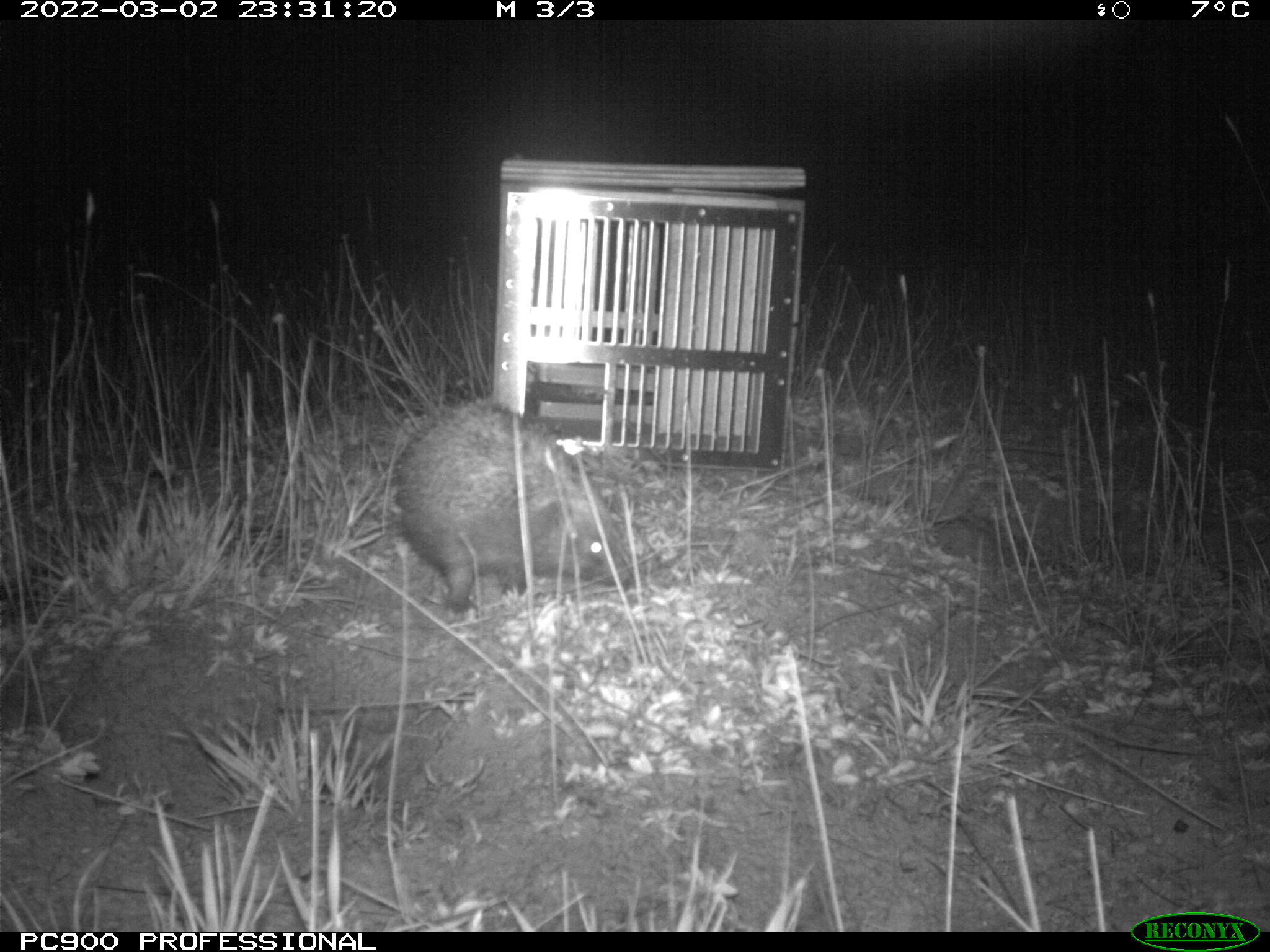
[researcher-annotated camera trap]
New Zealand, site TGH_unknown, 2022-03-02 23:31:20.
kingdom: Animalia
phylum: Chordata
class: Mammalia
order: Eulipotyphla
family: Erinaceidae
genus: Erinaceus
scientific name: Erinaceus europaeus europaeus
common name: european hedgehog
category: hedgehog